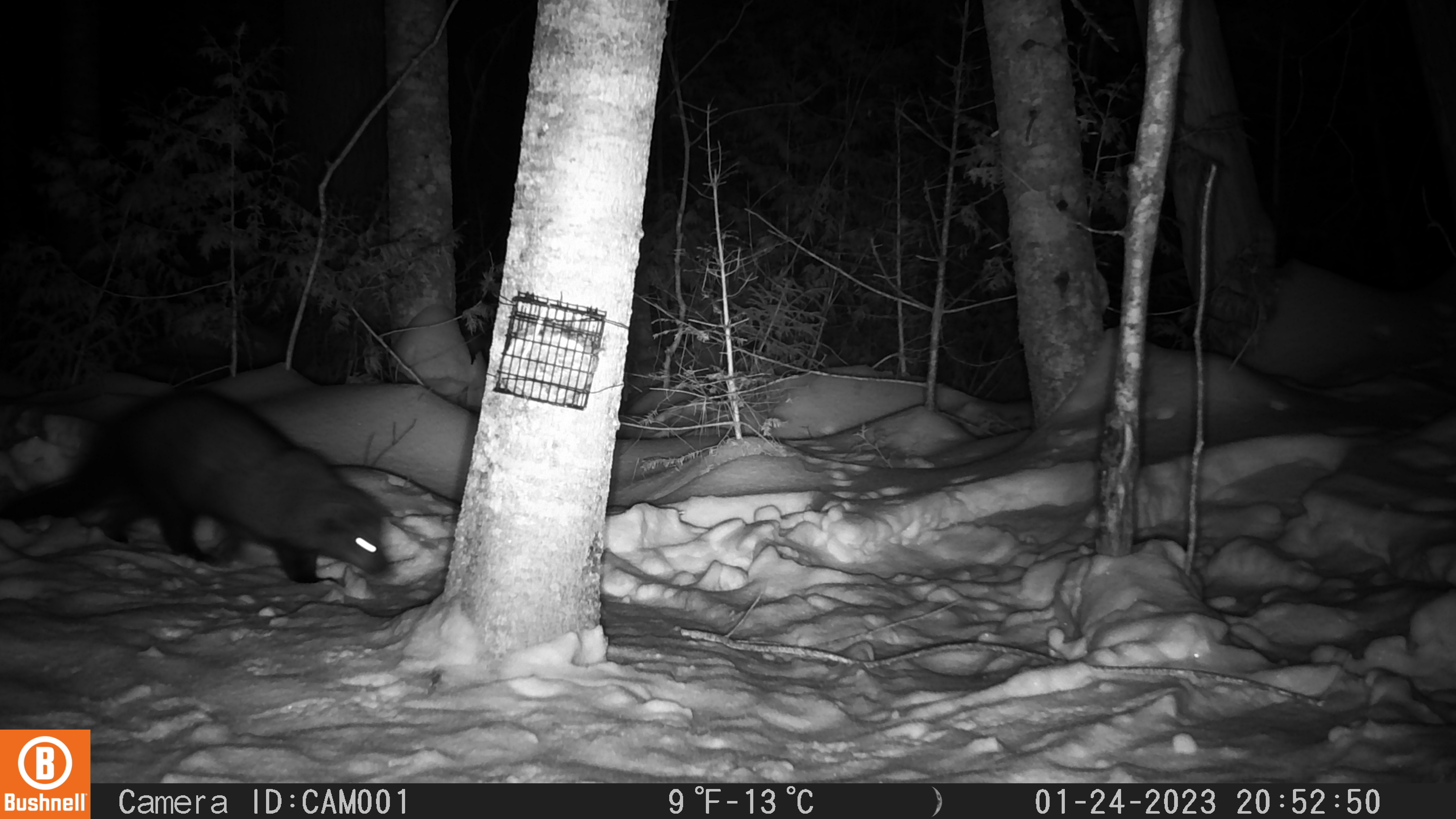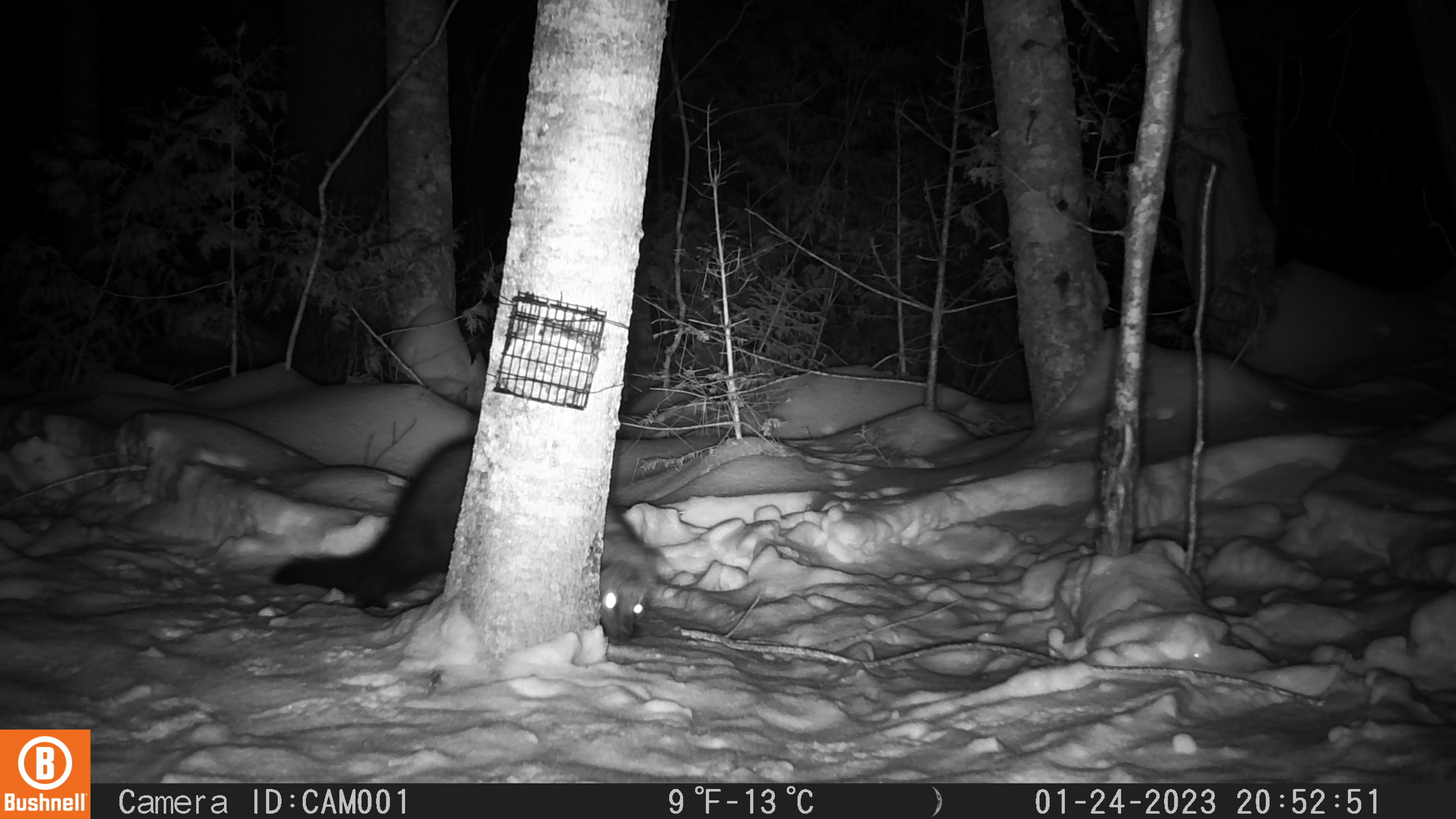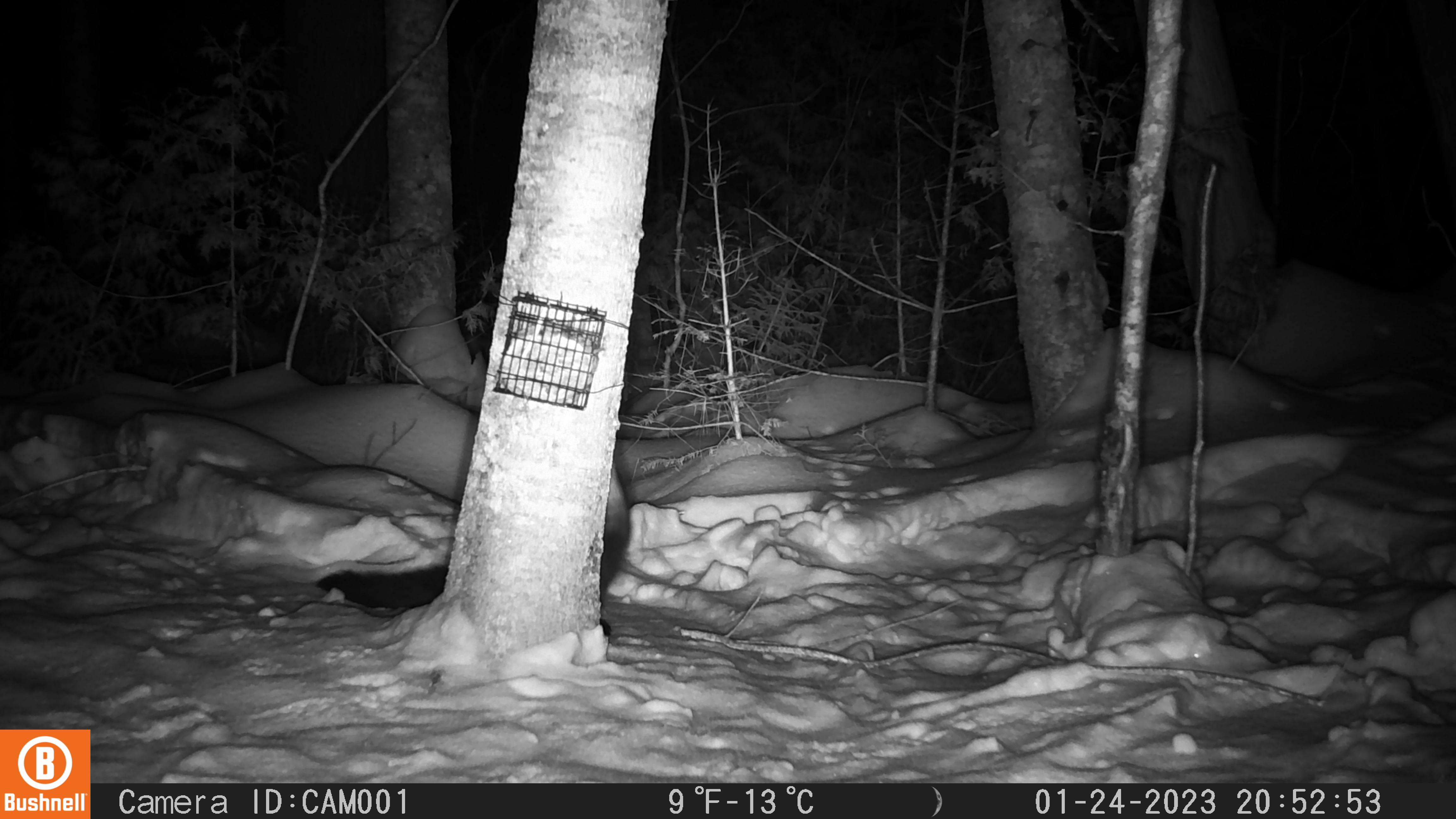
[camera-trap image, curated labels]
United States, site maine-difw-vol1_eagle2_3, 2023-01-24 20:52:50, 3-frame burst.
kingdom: Animalia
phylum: Chordata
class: Mammalia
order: Carnivora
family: Mustelidae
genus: Pekania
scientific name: Pekania pennanti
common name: fisher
Fisher (Pekania pennanti).